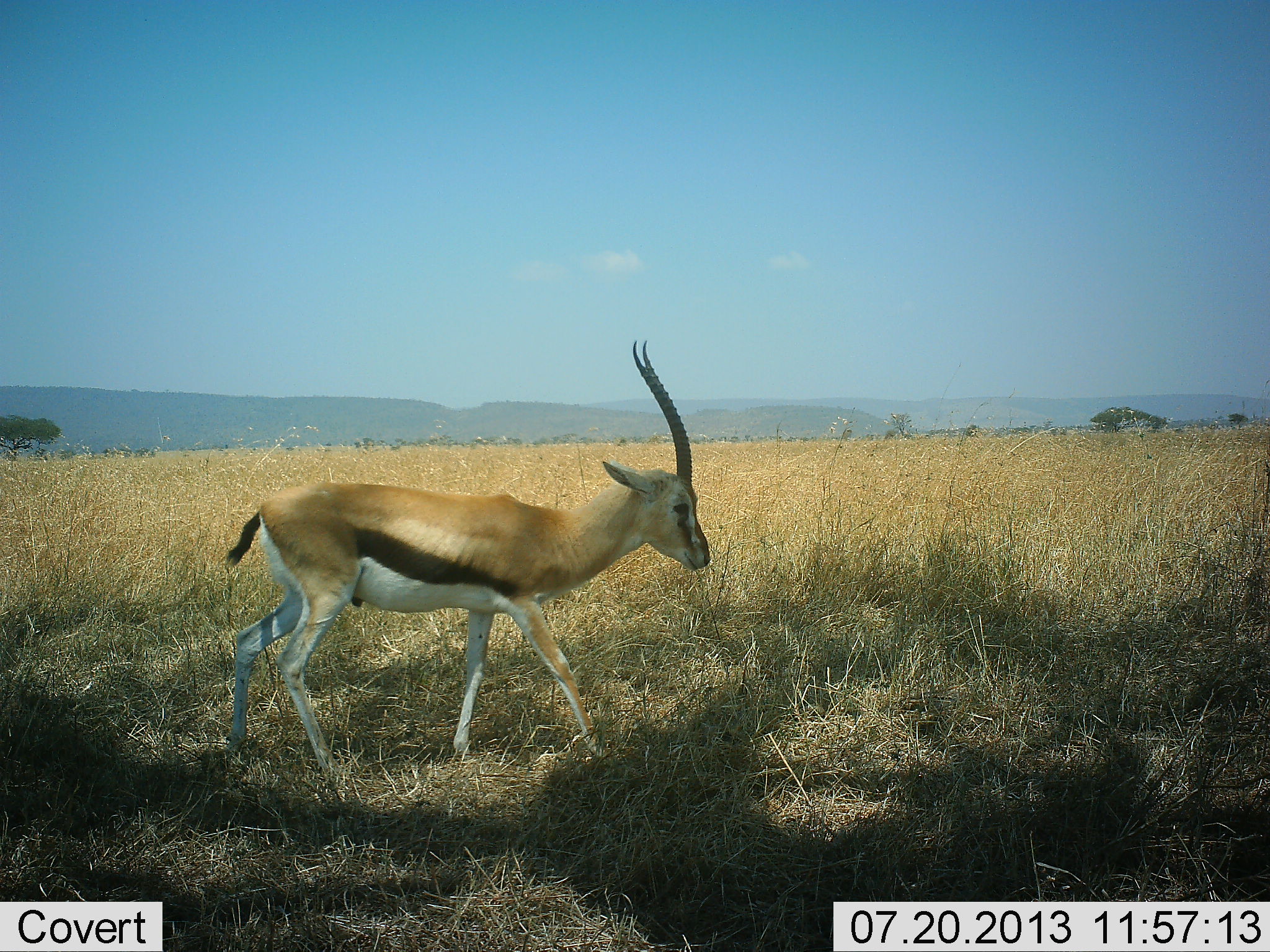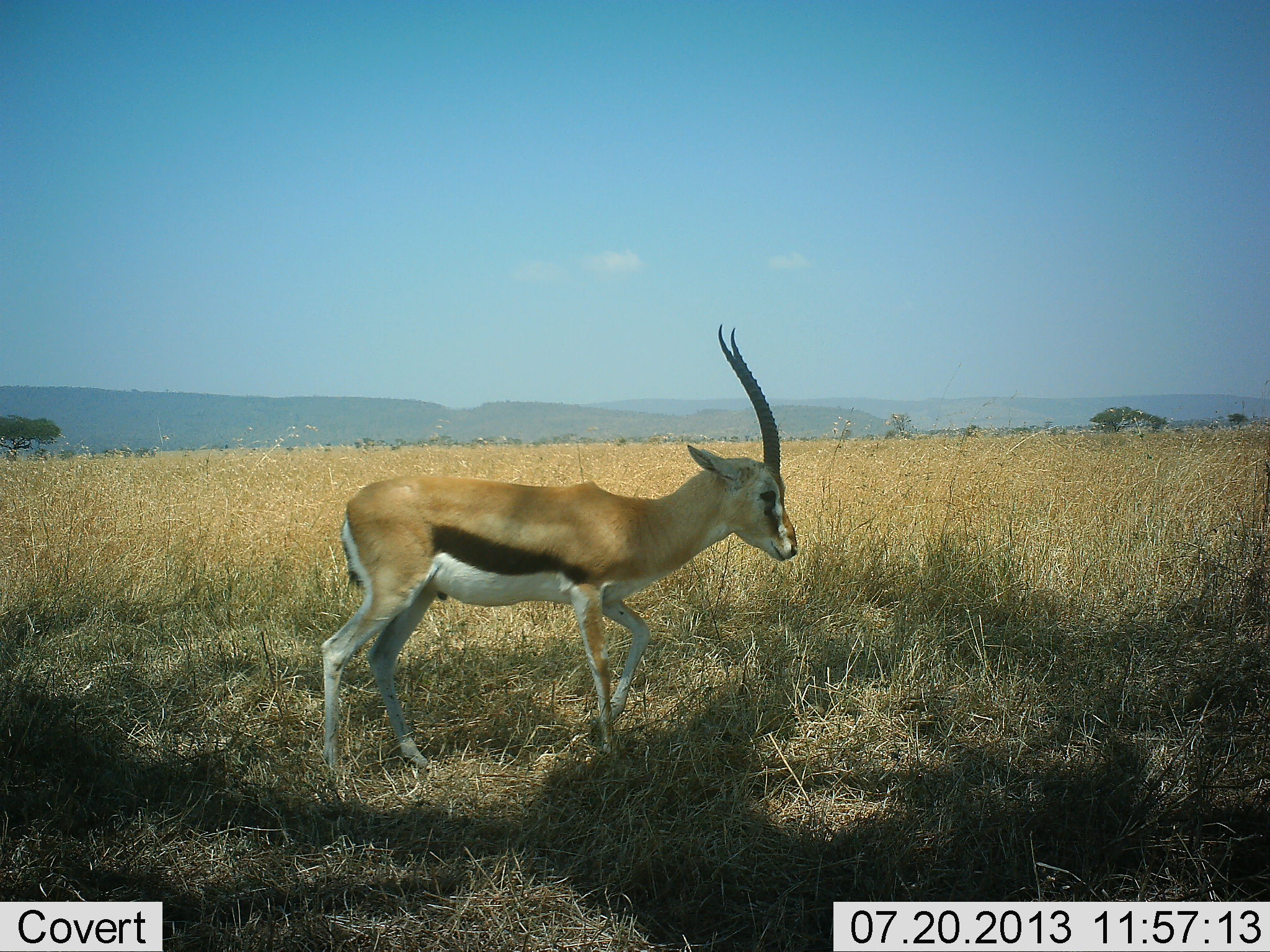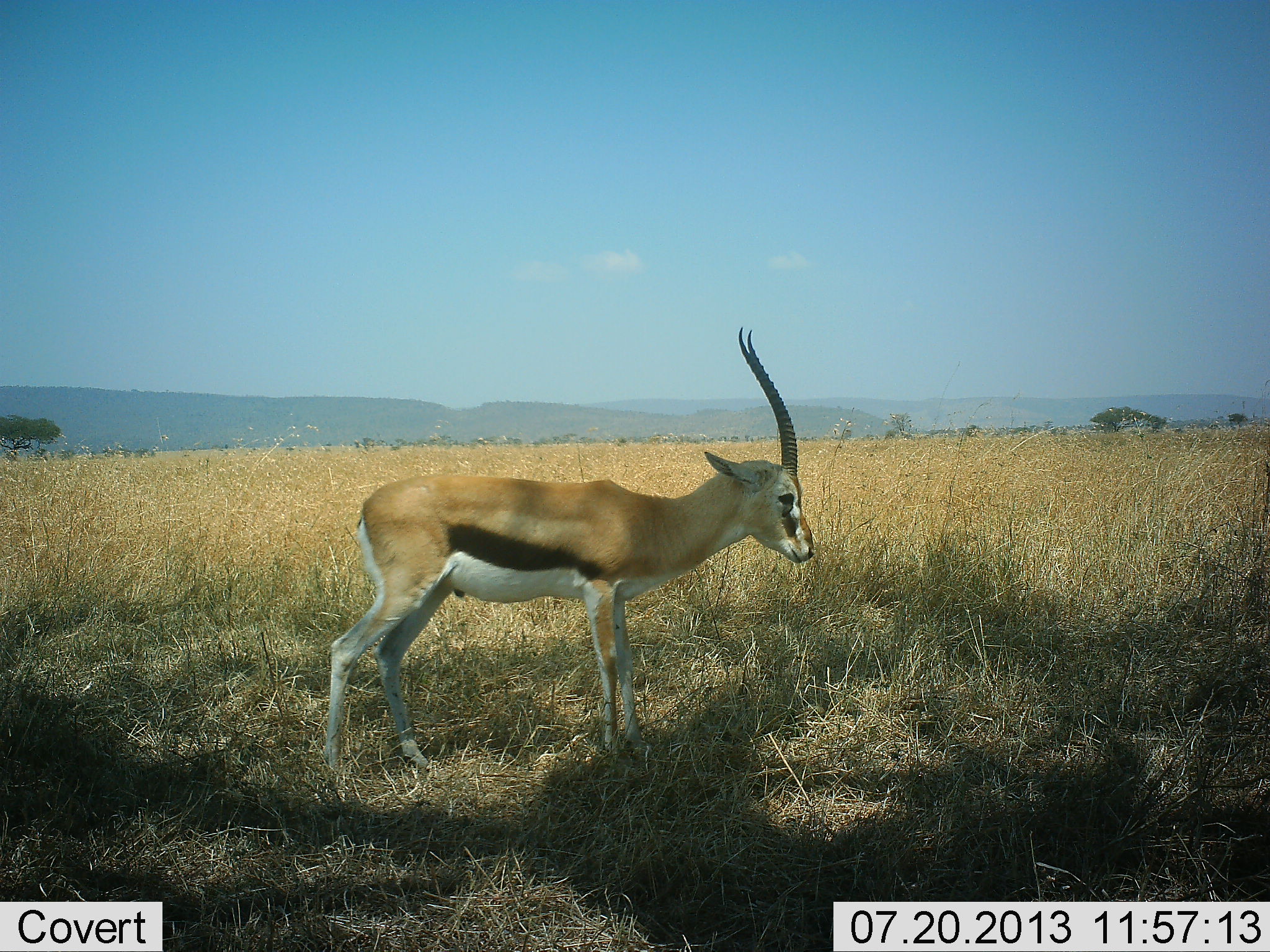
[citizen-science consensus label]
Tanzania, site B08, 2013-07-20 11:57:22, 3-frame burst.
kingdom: Animalia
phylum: Chordata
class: Mammalia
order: Artiodactyla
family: Bovidae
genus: Eudorcas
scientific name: Eudorcas thomsonii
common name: thomson's gazelle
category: gazellethomsons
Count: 1.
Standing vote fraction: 13%.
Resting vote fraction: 0%.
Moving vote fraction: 93%.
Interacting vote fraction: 0%.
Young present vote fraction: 0%.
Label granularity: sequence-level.